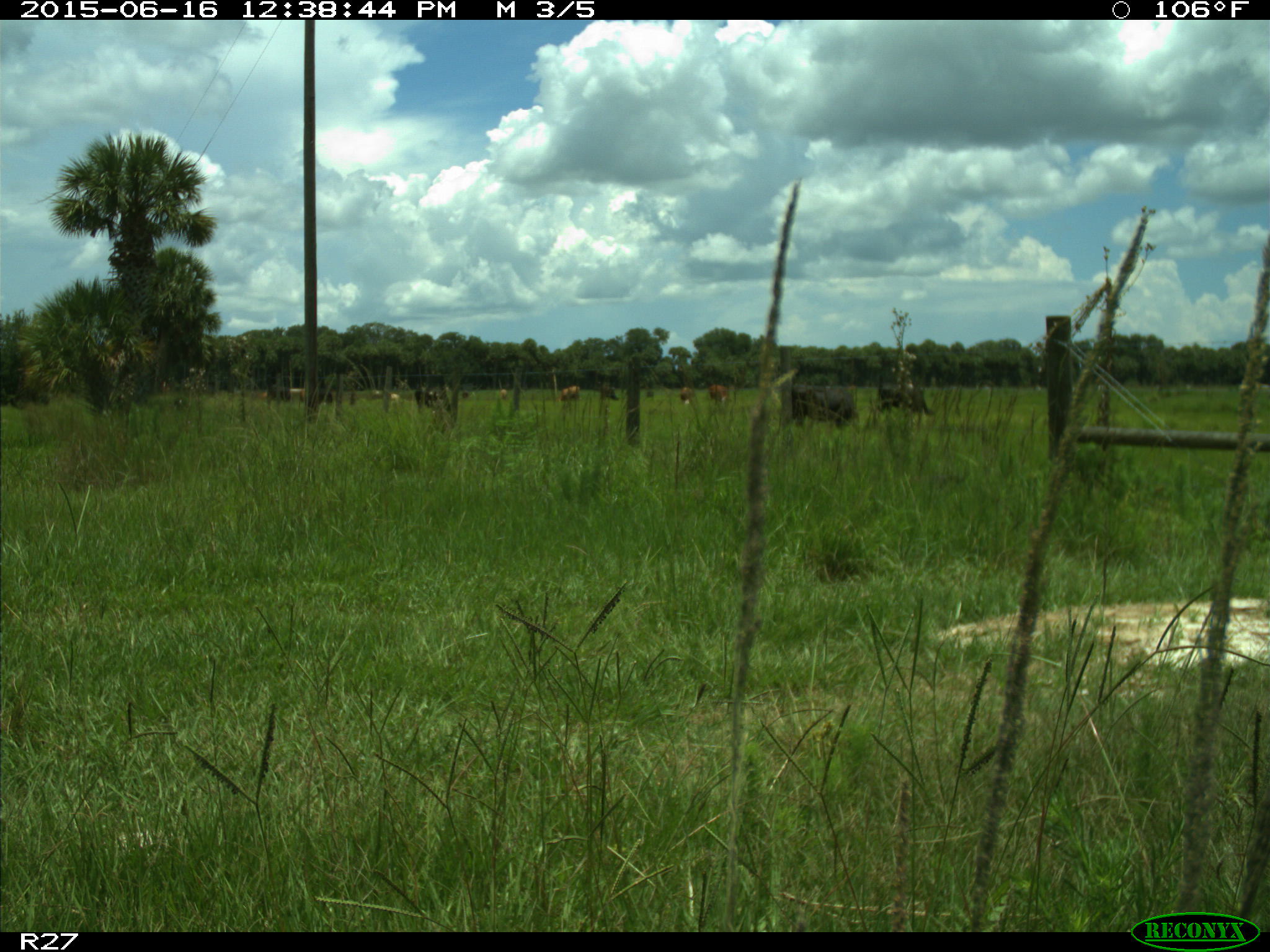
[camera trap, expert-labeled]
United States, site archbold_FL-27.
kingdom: Animalia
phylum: Chordata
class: Mammalia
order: Artiodactyla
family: Bovidae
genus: Bos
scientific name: Bos taurus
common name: domestic cow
Bos taurus (domestic cow).